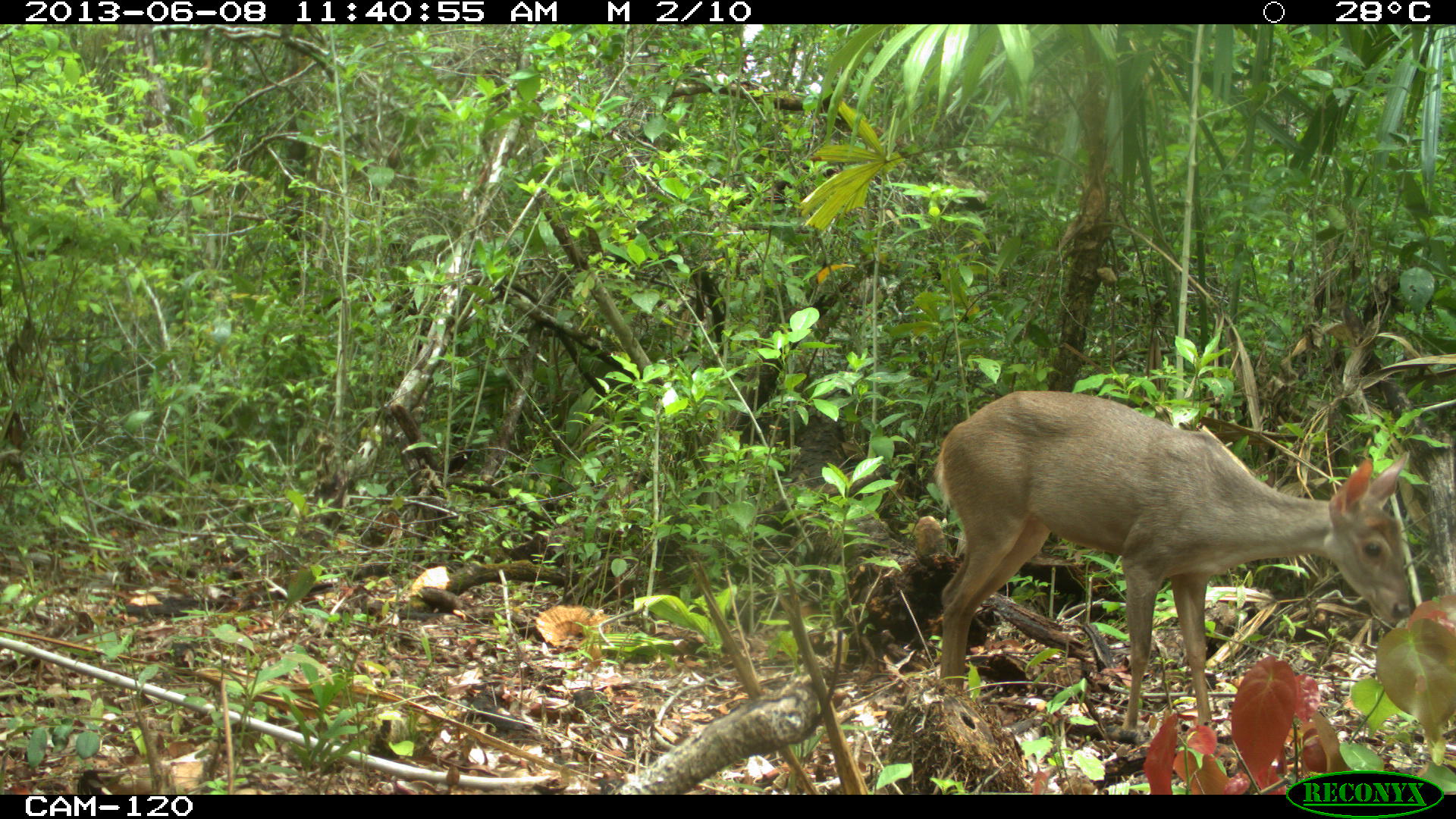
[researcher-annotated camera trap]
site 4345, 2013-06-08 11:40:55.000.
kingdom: Animalia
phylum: Chordata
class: Mammalia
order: Artiodactyla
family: Cervidae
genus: Odocoileus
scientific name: Odocoileus pandora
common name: yucatán brown brocket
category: mazama pandora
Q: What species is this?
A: Mazama pandora (yucatán brown brocket) (Odocoileus pandora).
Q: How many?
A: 1.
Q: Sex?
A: Female.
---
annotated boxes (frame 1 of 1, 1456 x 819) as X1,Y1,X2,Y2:
mazama pandora: 930,389,1415,728